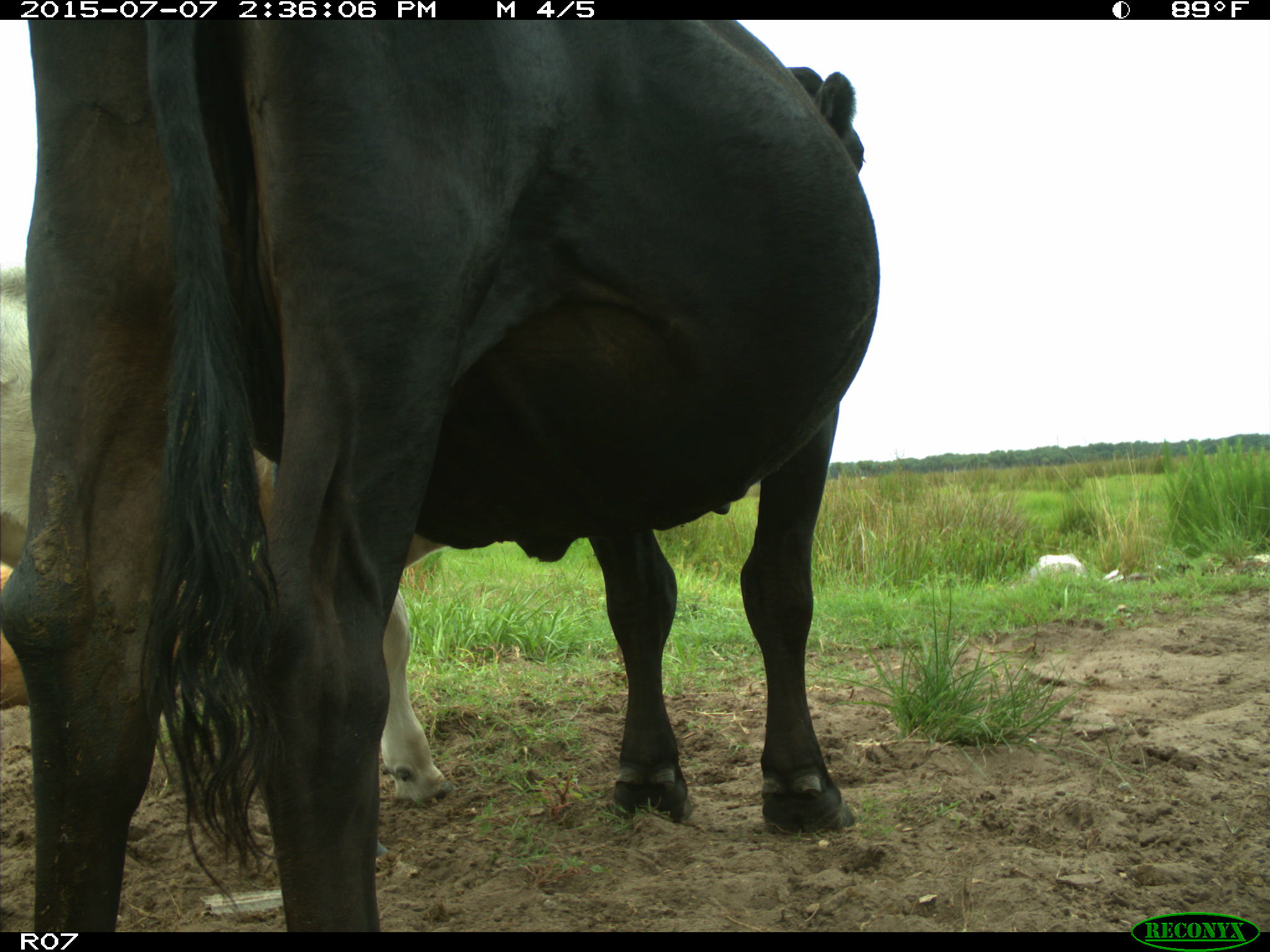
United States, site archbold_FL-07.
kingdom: Animalia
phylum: Chordata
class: Mammalia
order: Artiodactyla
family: Bovidae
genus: Bos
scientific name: Bos taurus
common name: domestic cow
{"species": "Bos taurus (domestic cow)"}